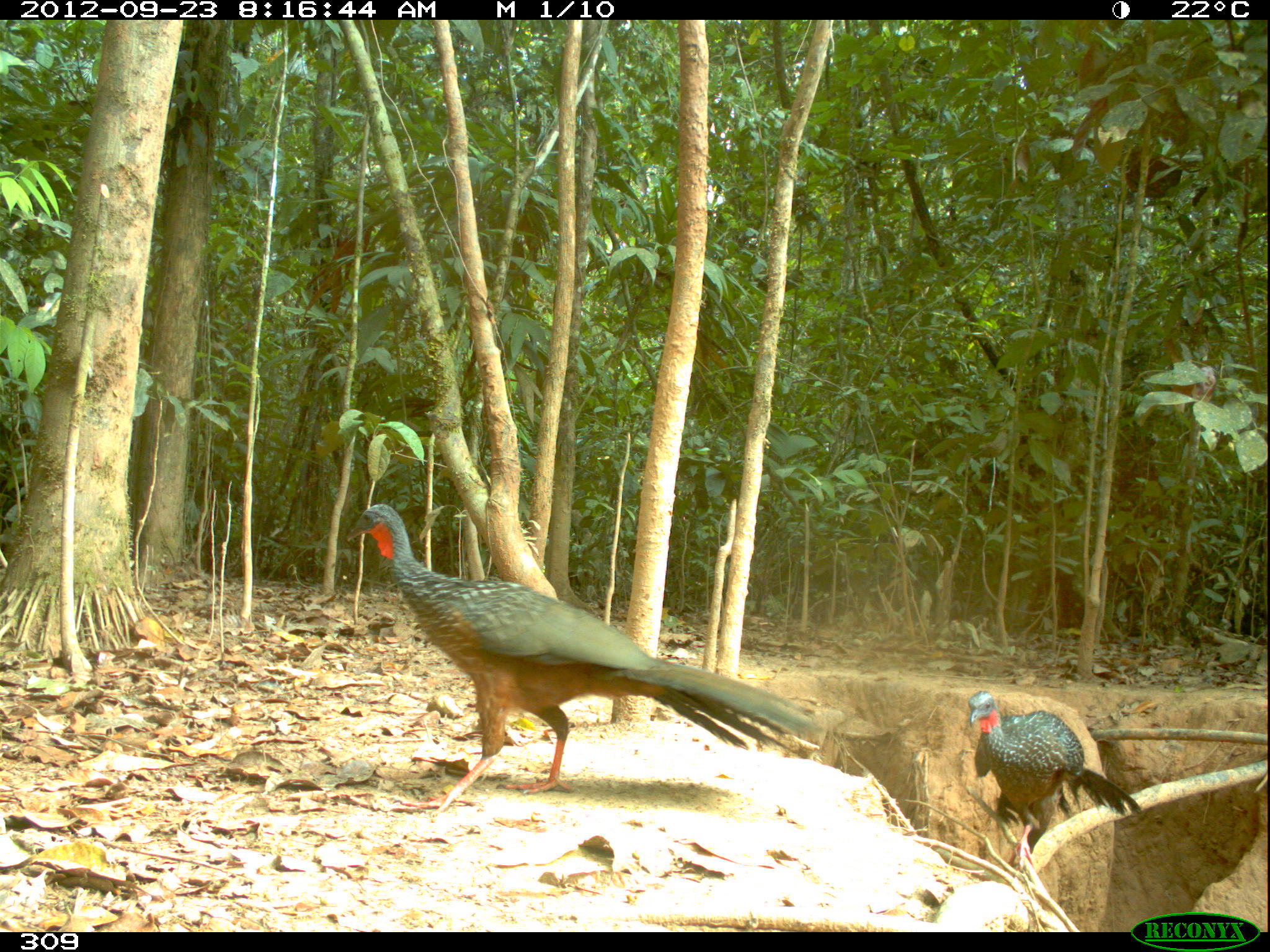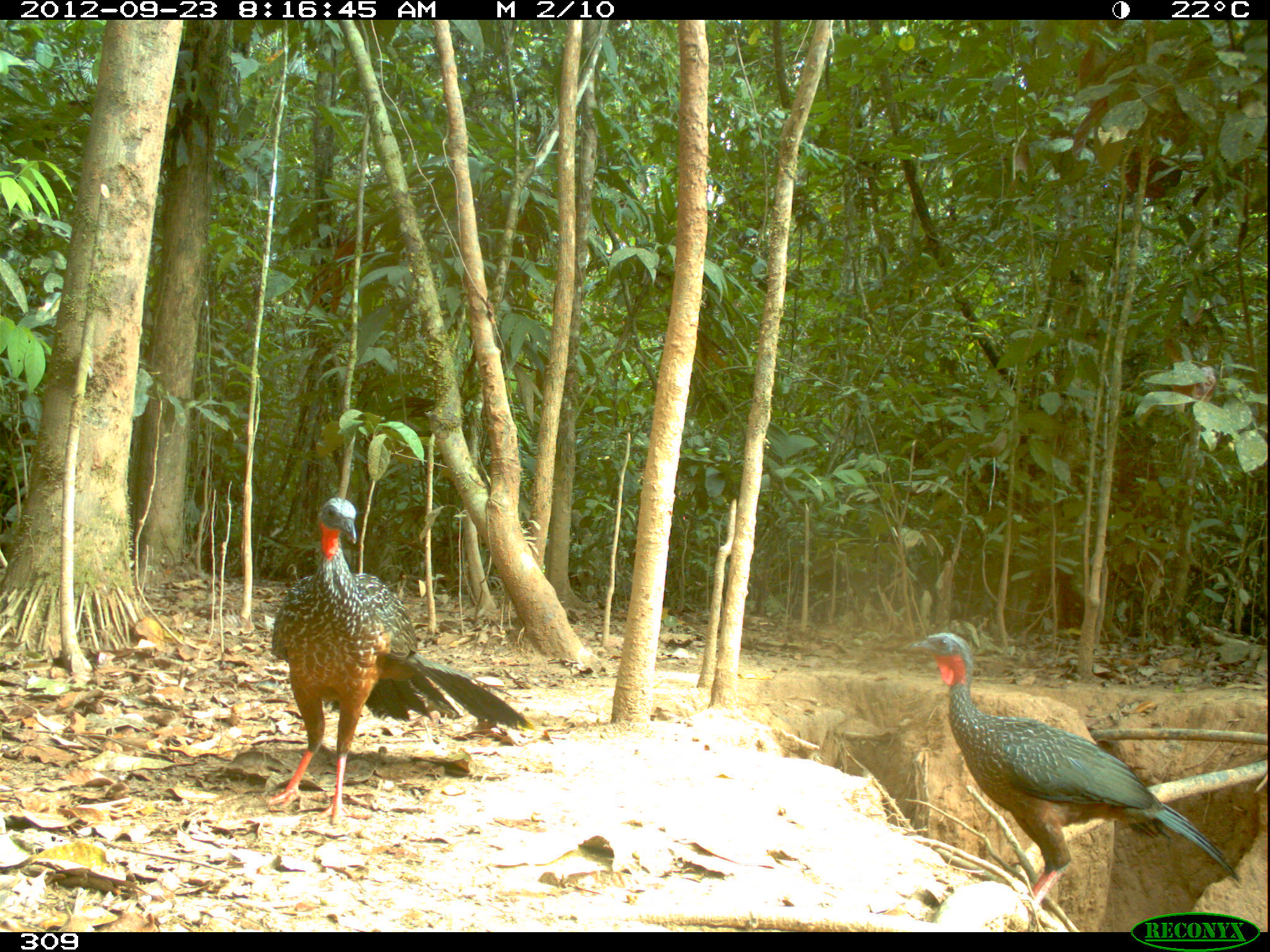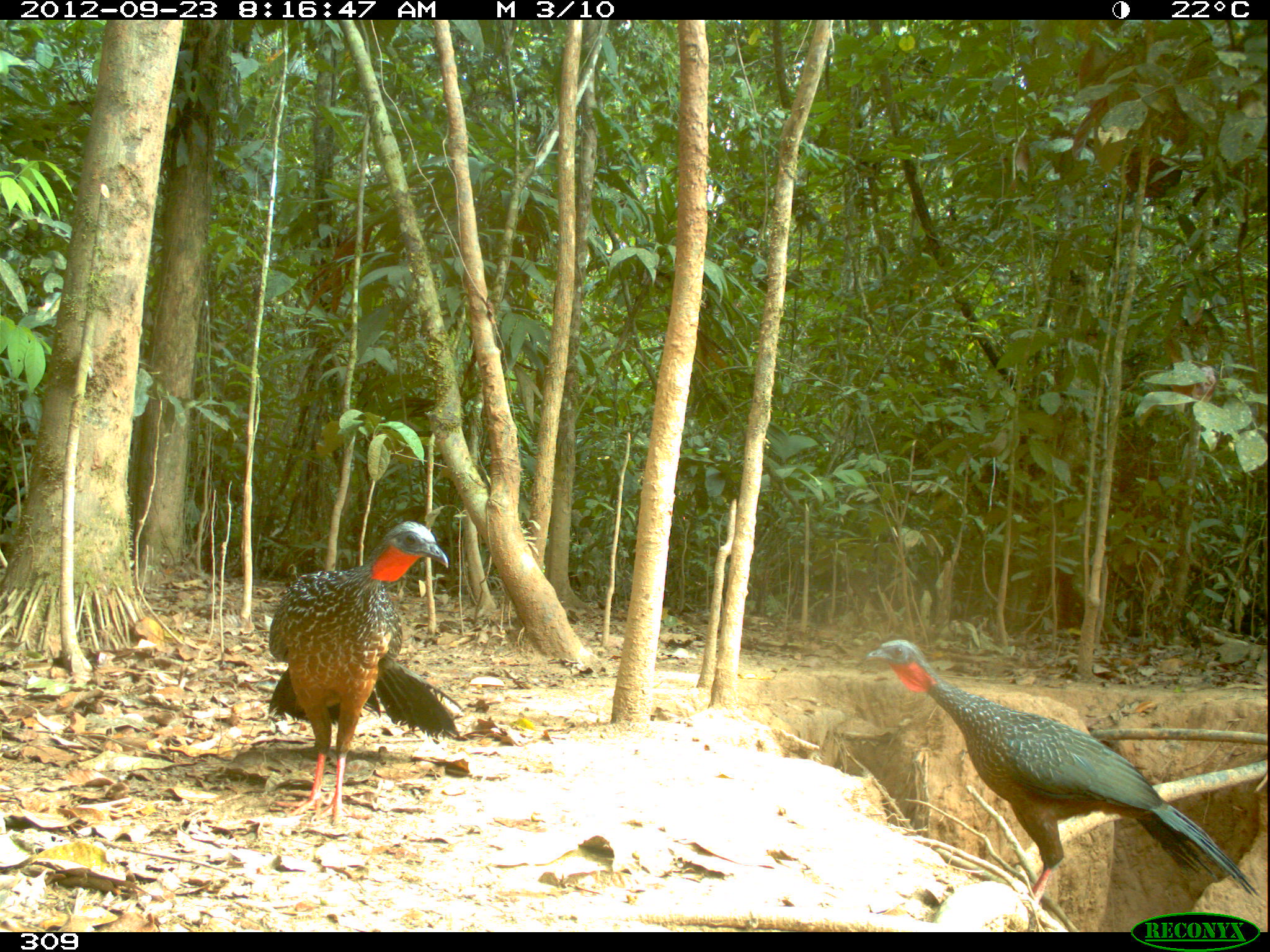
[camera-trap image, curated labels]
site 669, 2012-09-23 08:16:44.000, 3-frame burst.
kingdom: Animalia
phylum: Chordata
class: Aves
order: Galliformes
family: Cracidae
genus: Penelope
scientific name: Penelope jacquacu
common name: spix's guan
Penelope jacquacu (spix's guan).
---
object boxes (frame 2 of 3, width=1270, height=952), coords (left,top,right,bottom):
penelope jacquacu: (908,632,1237,902); (263,496,531,825)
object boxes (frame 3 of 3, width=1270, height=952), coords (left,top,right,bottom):
penelope jacquacu: (864,640,1257,902); (266,519,462,825)